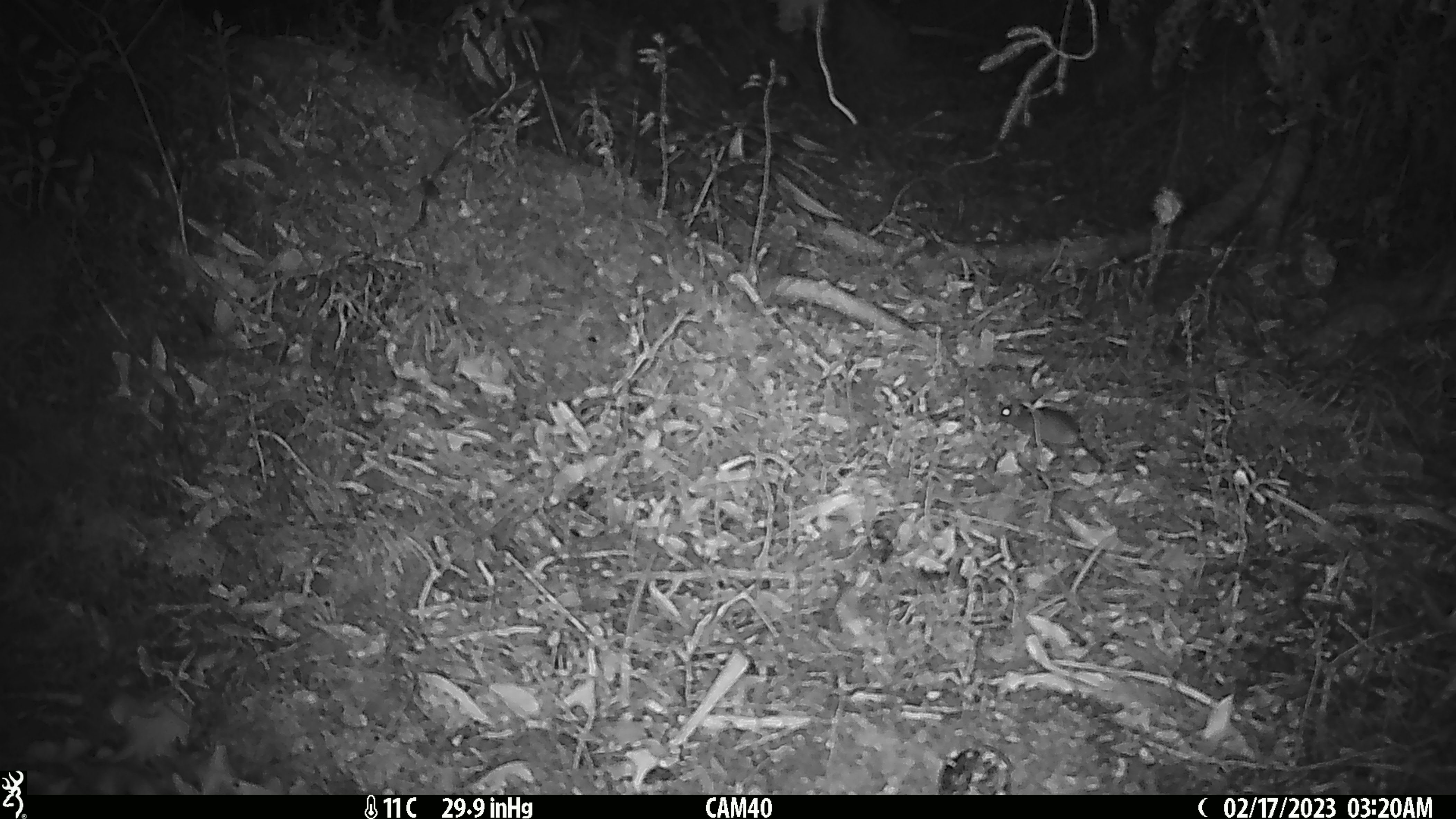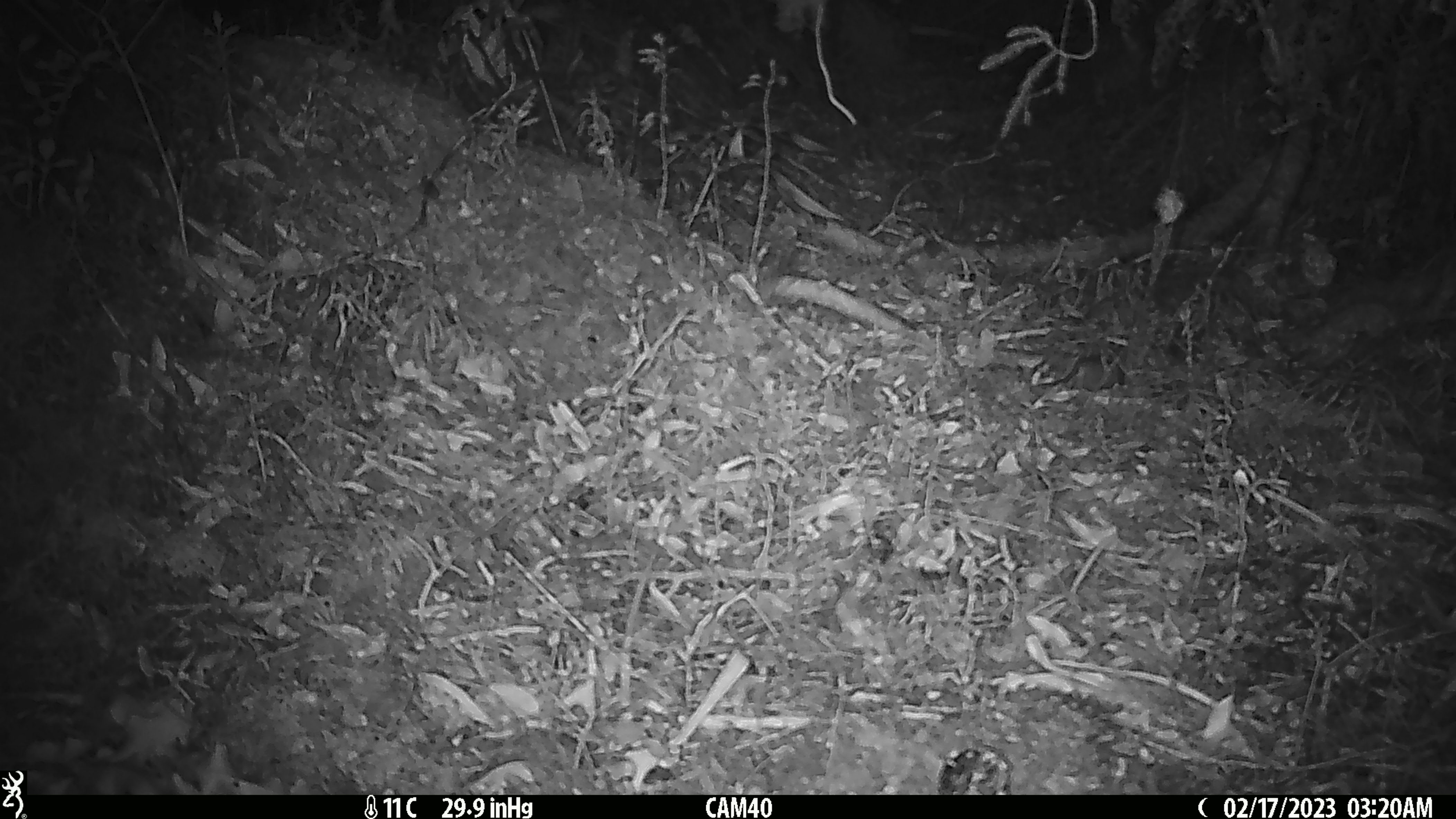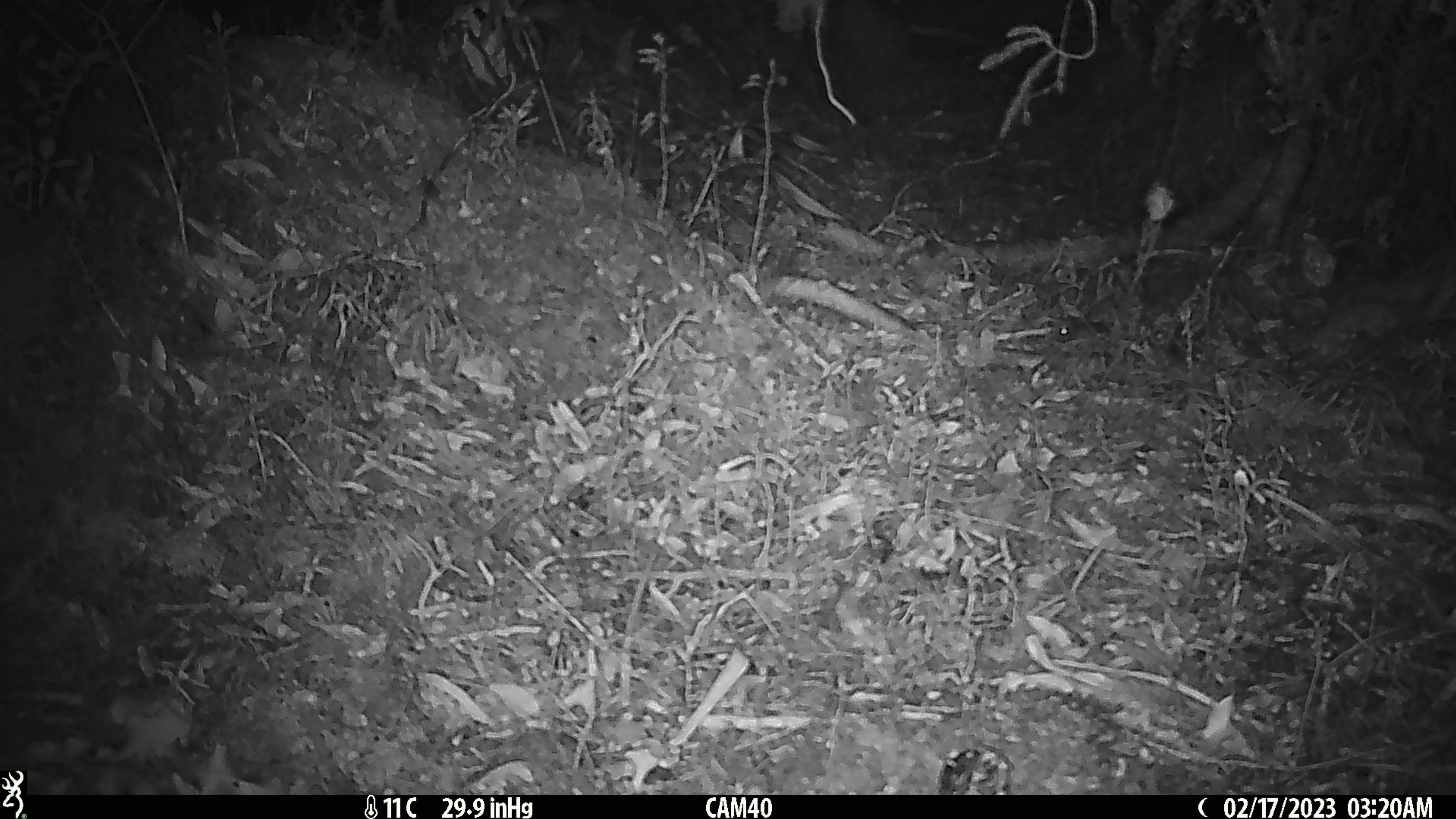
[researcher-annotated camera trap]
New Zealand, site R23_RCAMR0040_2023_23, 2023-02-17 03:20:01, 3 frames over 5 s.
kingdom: Animalia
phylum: Chordata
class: Mammalia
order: Rodentia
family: Muridae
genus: Mus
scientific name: Mus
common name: mouse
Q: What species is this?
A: Mouse (Mus).